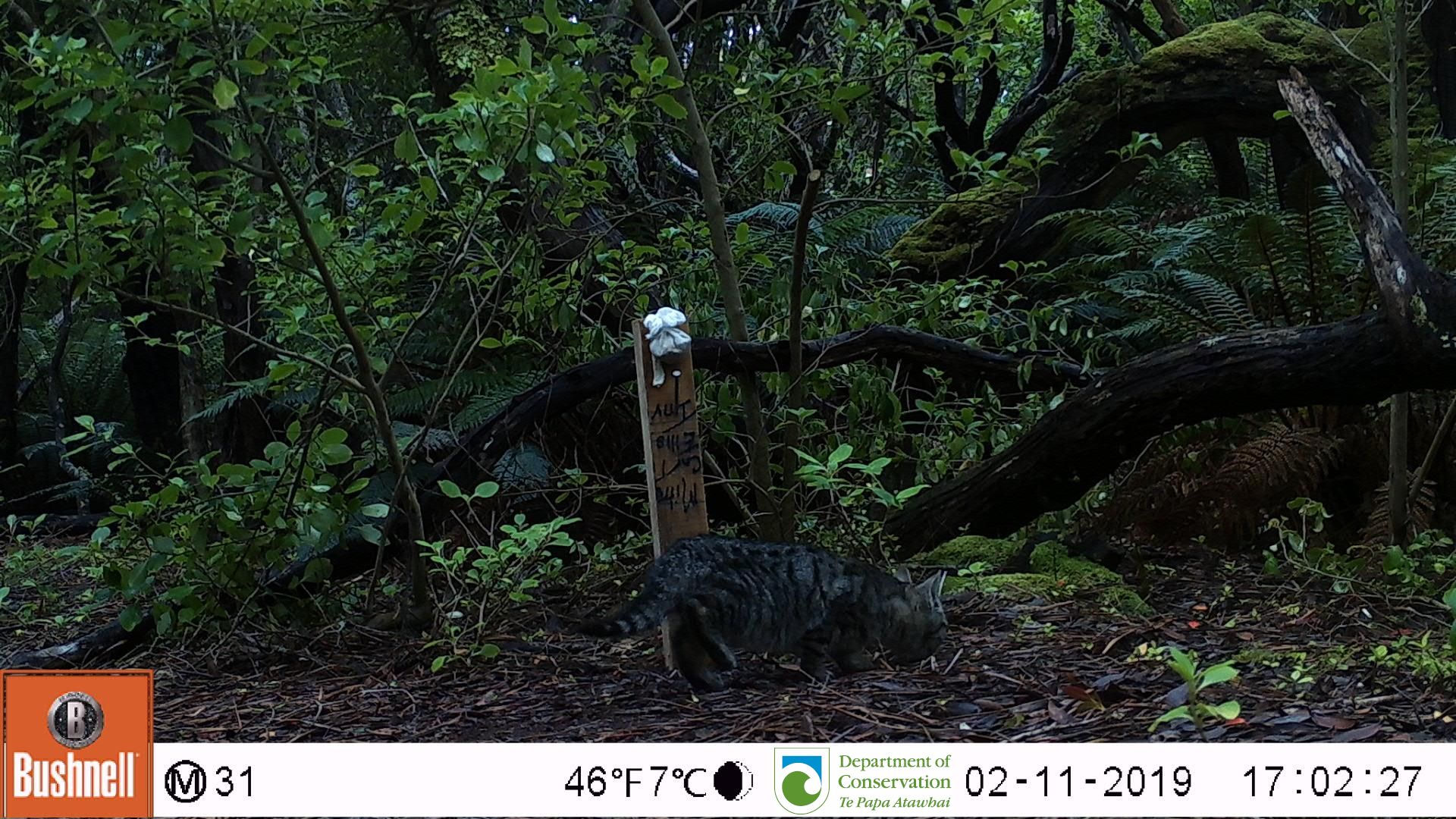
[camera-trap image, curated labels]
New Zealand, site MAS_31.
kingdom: Animalia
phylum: Chordata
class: Mammalia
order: Carnivora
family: Felidae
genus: Felis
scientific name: Felis catus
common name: domestic cat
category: cat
Cat (domestic cat) (Felis catus).